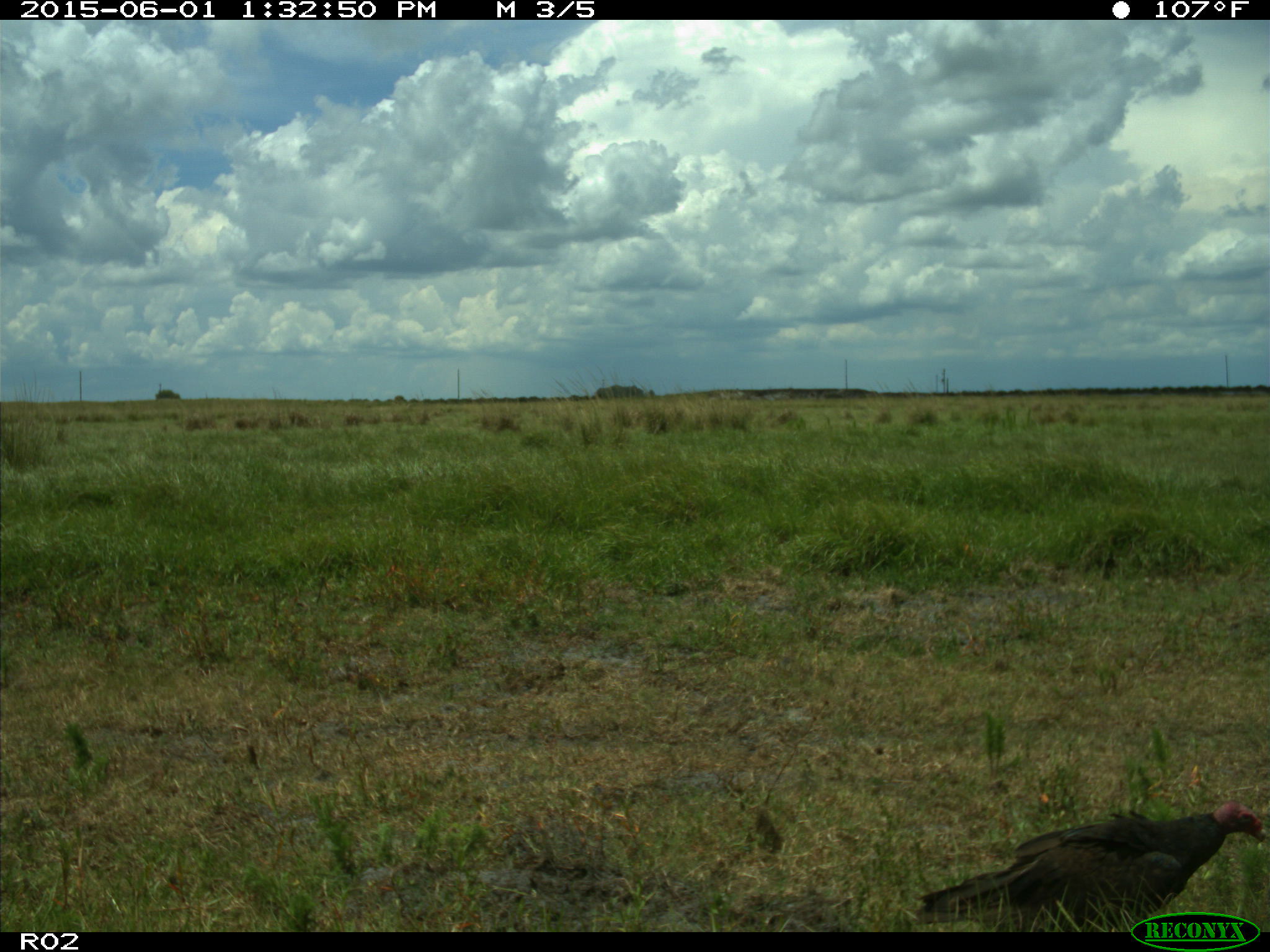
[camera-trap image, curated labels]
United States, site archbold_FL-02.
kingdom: Animalia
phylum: Chordata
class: Aves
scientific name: Aves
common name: birds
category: unidentified bird